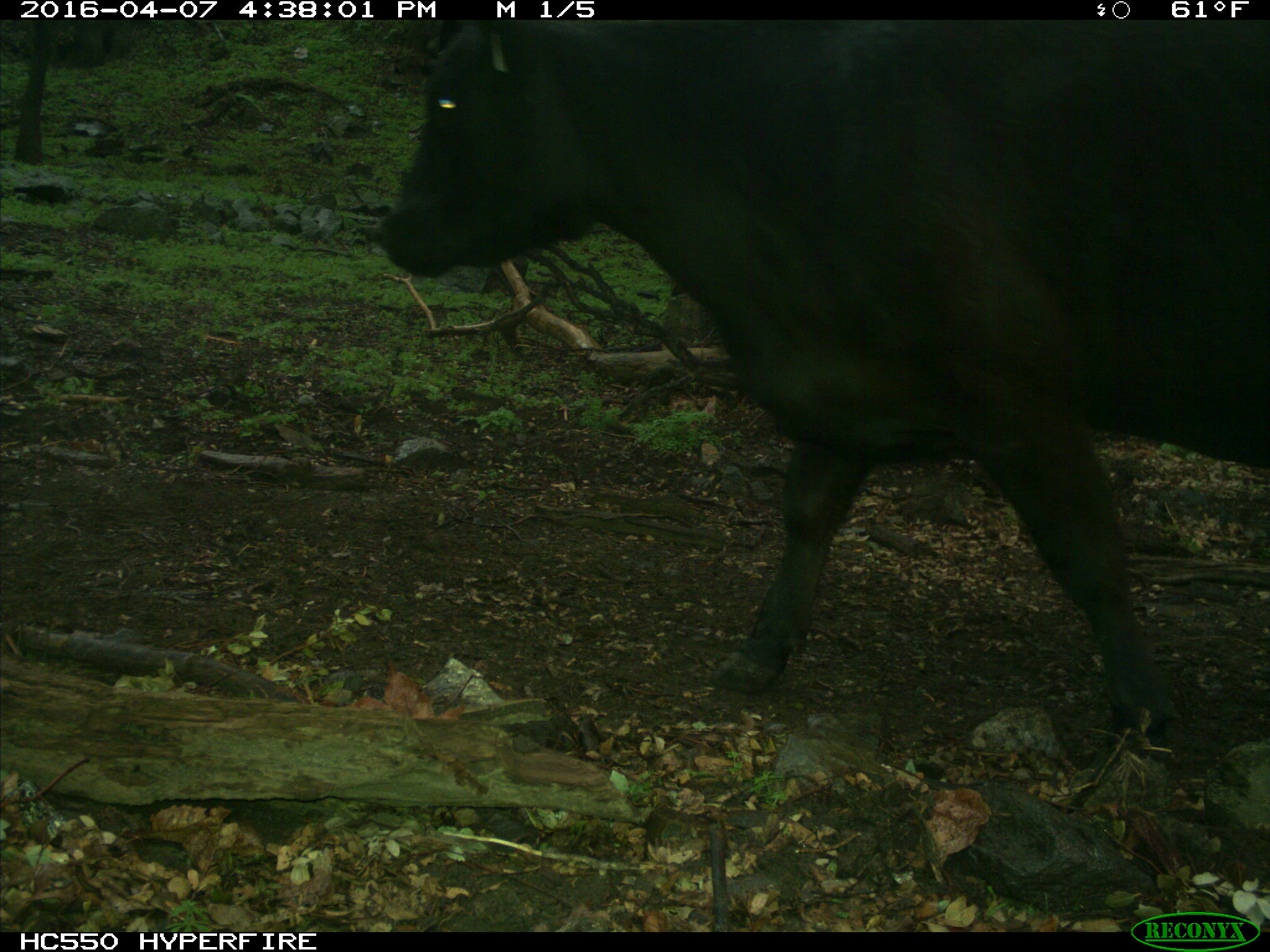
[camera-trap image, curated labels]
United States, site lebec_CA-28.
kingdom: Animalia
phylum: Chordata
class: Mammalia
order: Artiodactyla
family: Bovidae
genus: Bos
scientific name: Bos taurus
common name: domestic cow